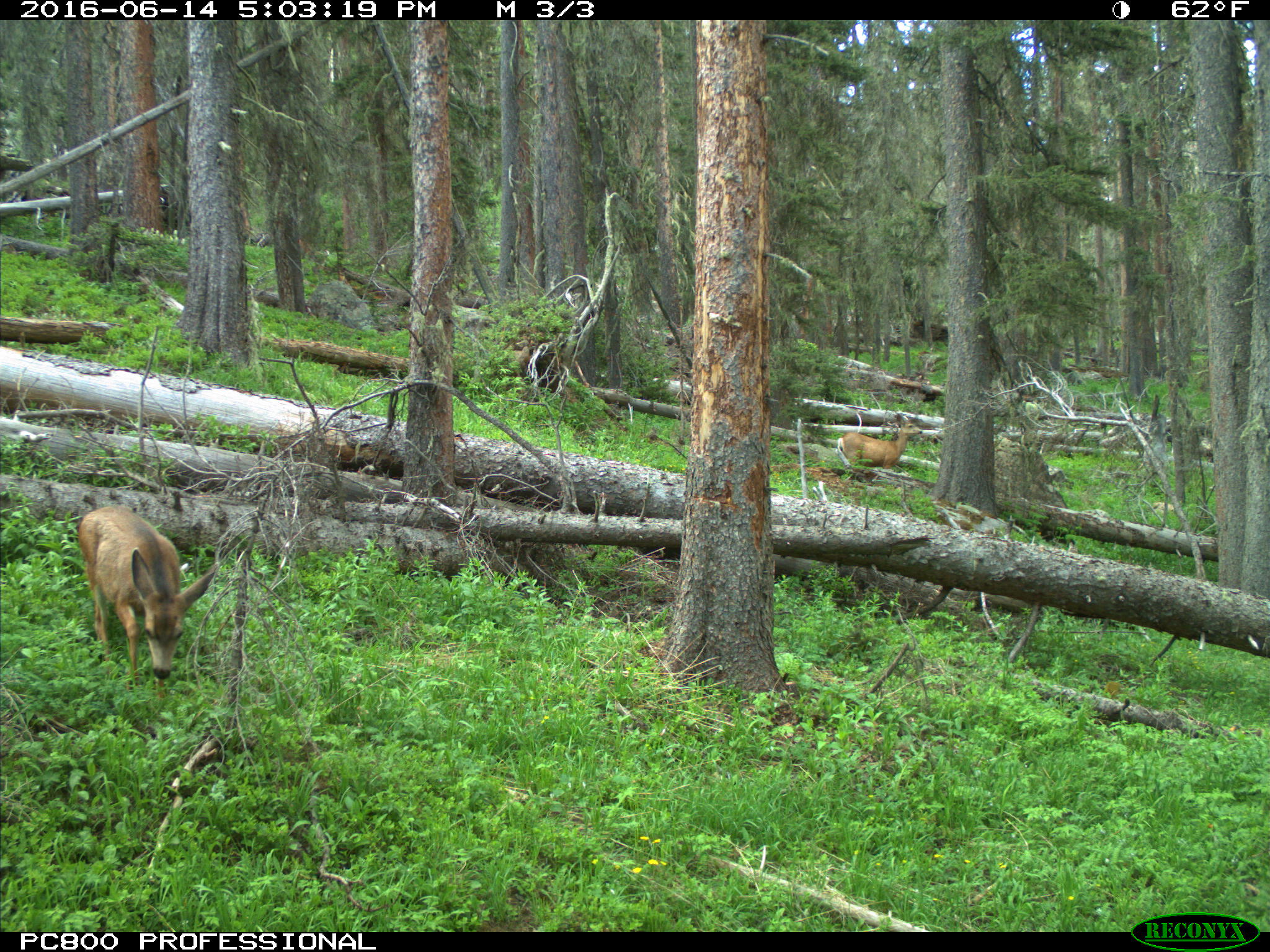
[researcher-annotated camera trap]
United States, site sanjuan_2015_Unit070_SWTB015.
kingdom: Animalia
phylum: Chordata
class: Mammalia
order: Artiodactyla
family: Cervidae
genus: Odocoileus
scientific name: Odocoileus hemionus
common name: mule deer